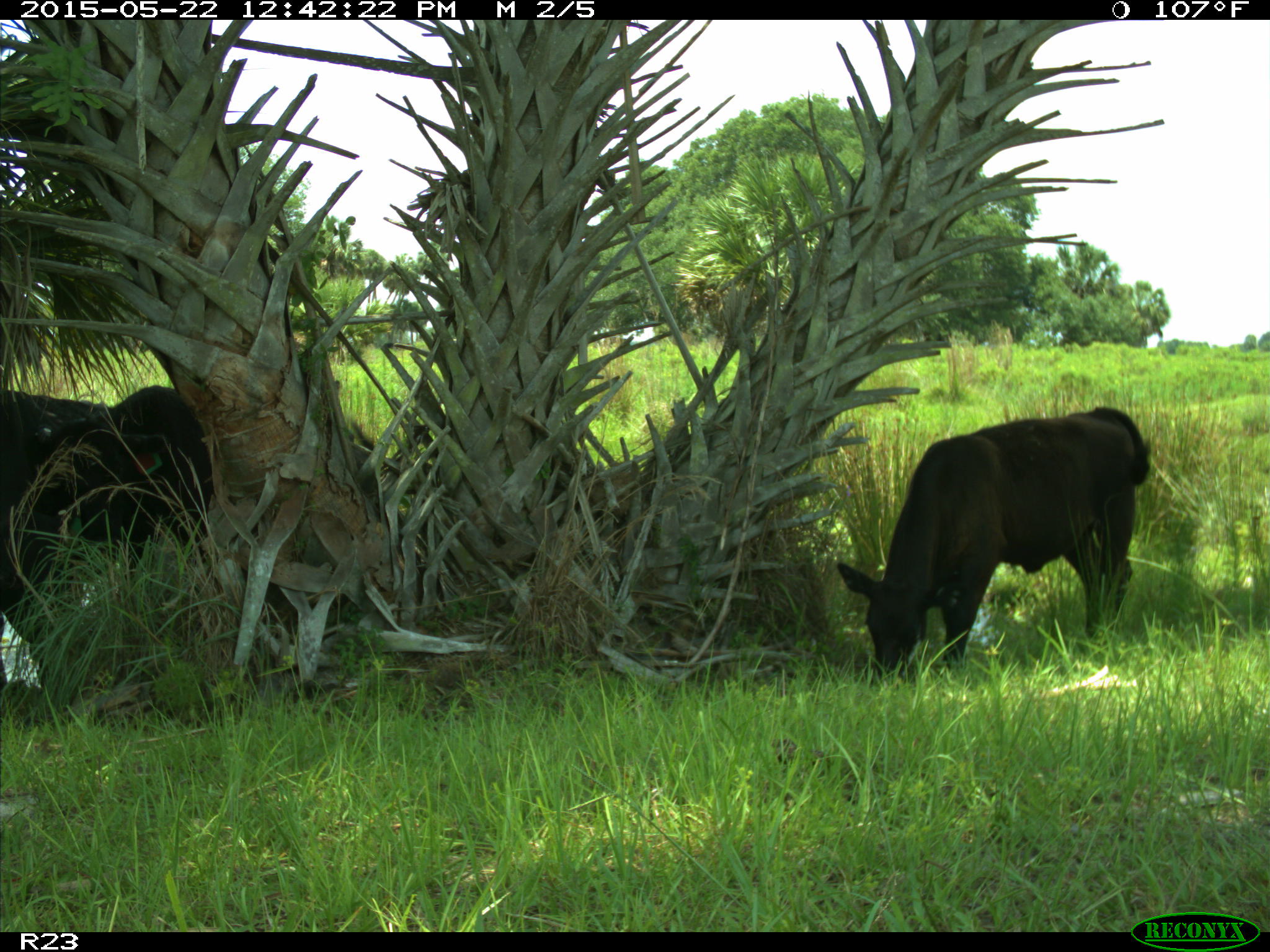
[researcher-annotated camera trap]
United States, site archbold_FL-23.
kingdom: Animalia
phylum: Chordata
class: Mammalia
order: Artiodactyla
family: Bovidae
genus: Bos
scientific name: Bos taurus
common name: domestic cow